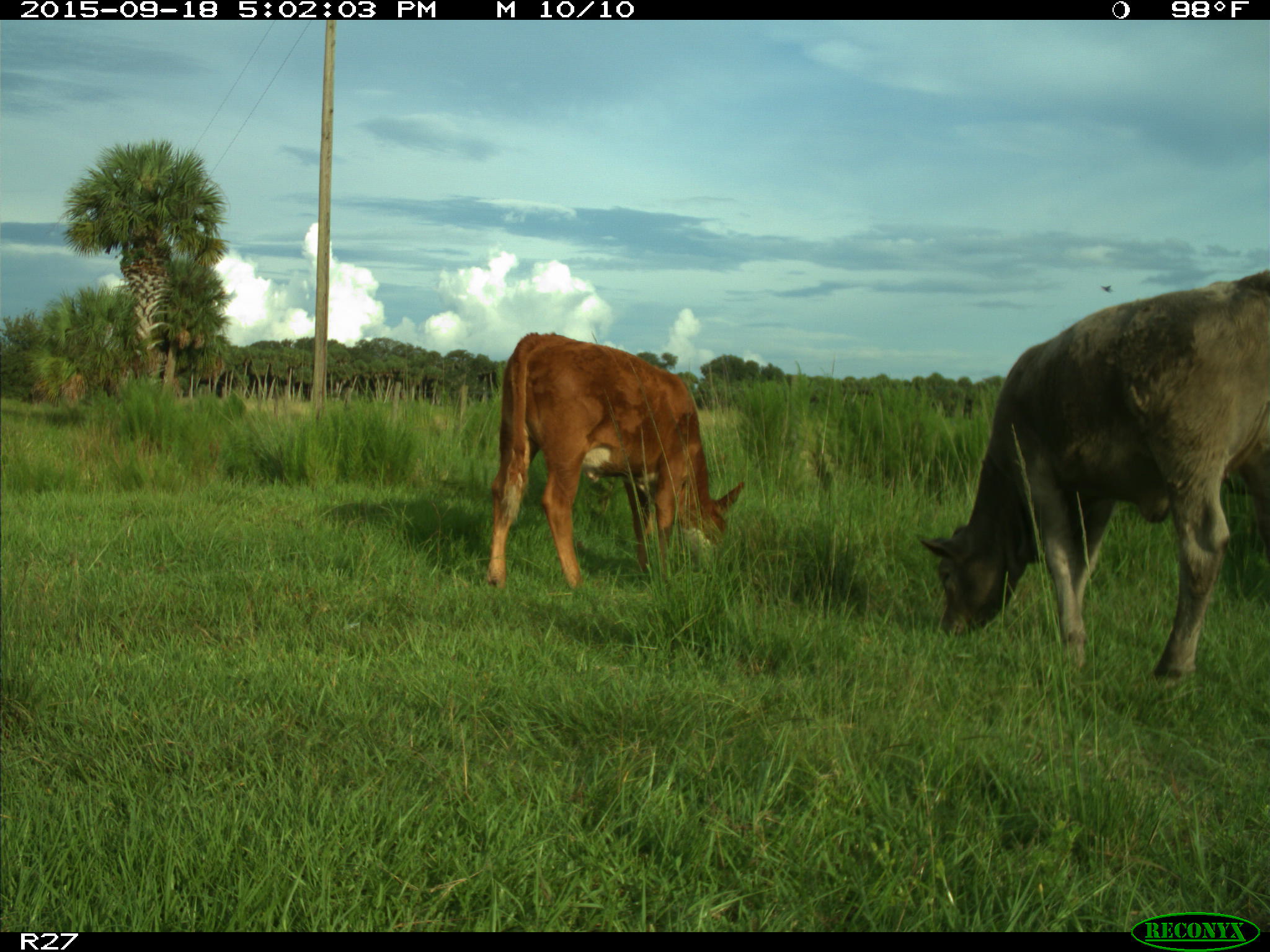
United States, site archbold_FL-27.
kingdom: Animalia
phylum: Chordata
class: Mammalia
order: Artiodactyla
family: Bovidae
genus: Bos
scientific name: Bos taurus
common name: domestic cow